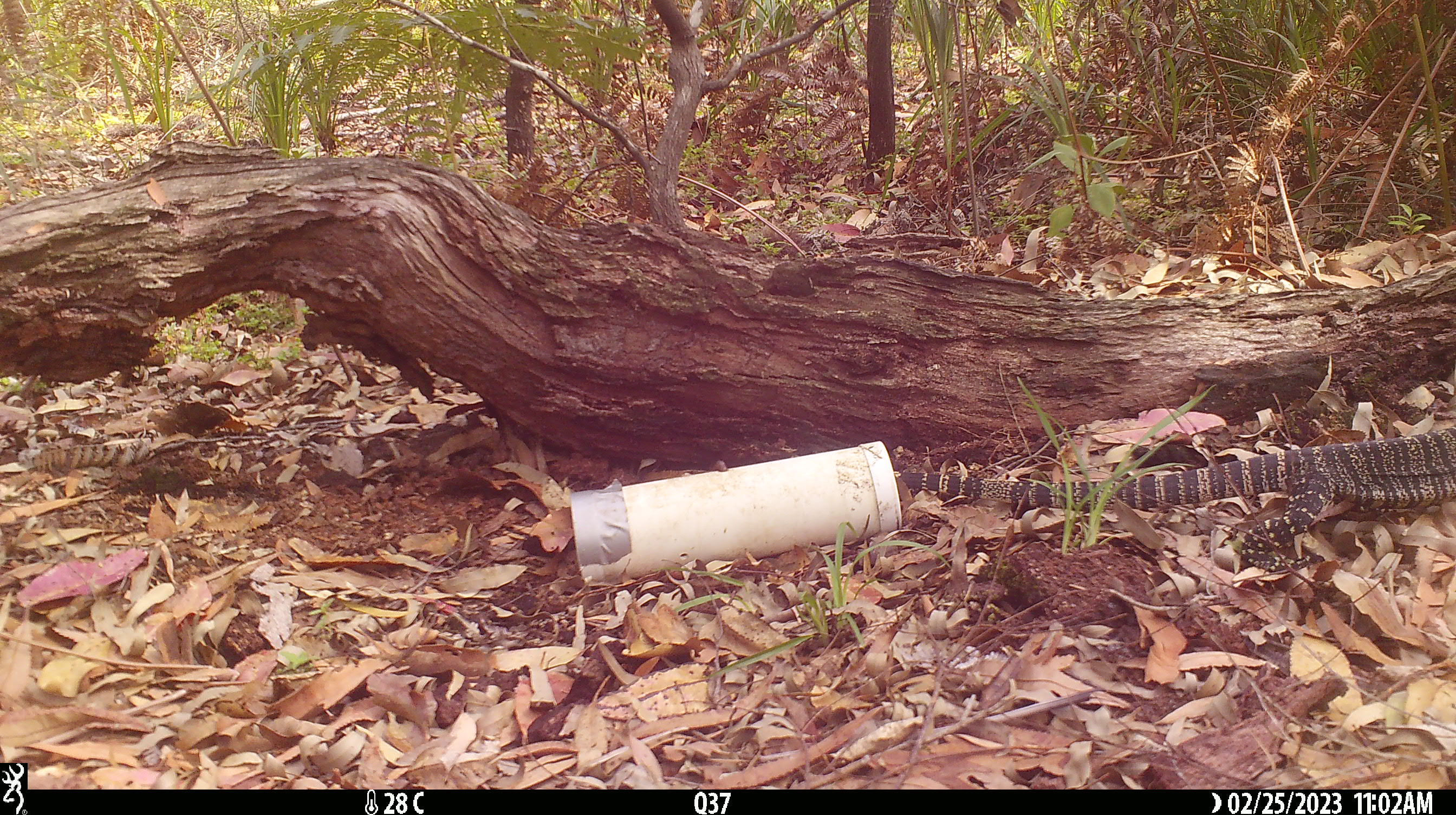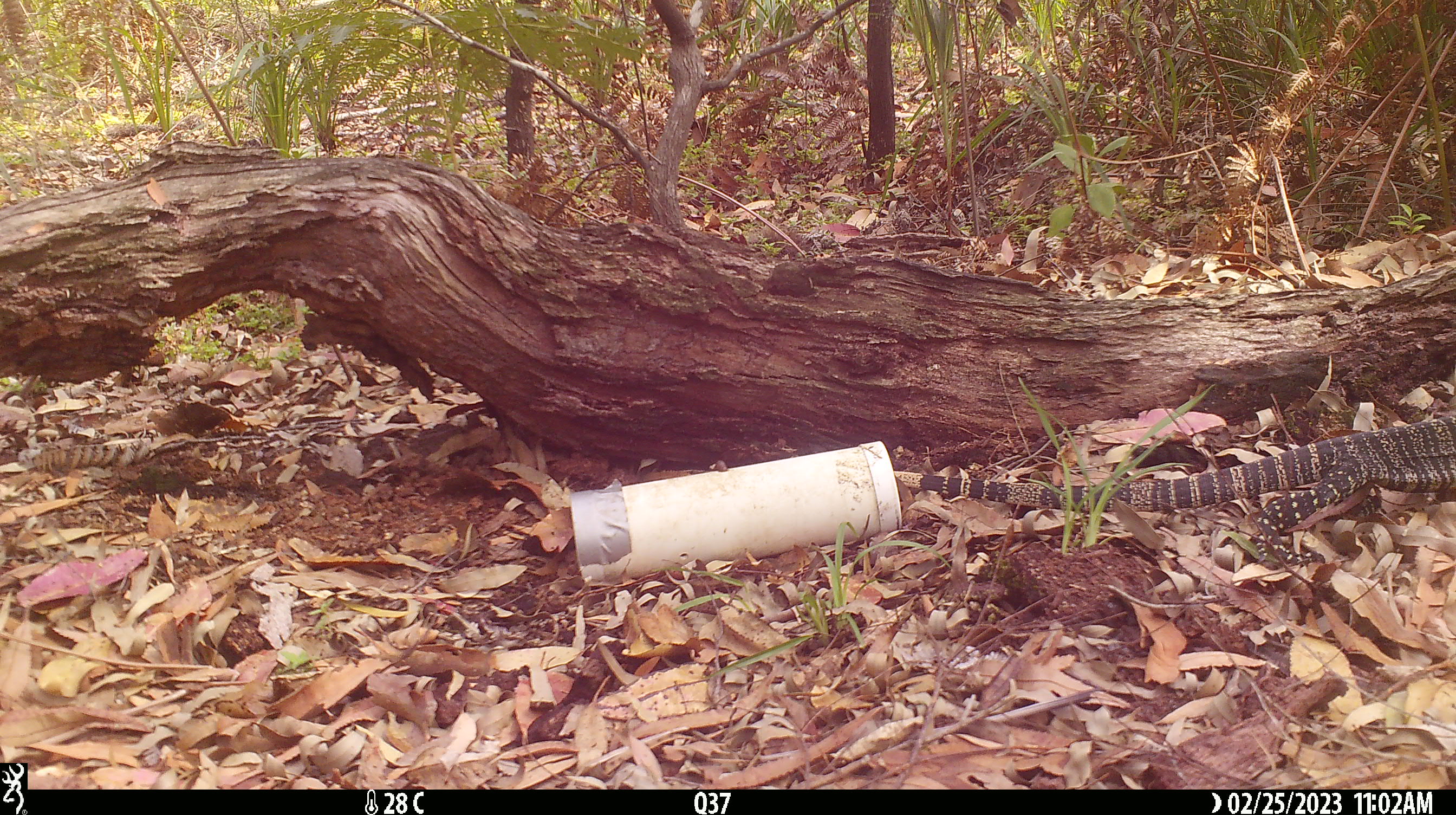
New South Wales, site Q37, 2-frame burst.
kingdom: Animalia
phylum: Chordata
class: Reptilia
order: Squamata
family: Varanidae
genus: Varanus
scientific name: Varanus varius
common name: lace monitor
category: goanna